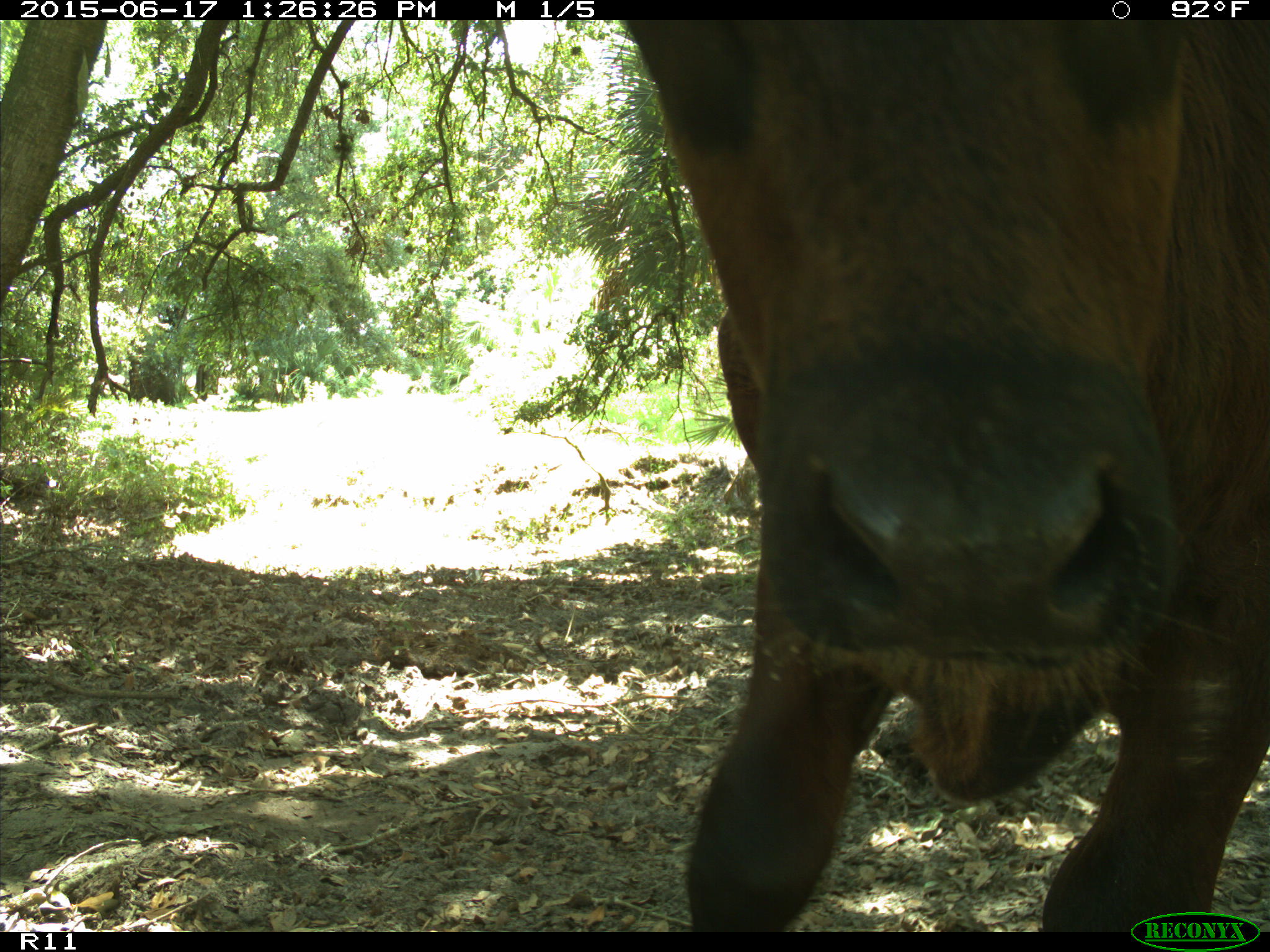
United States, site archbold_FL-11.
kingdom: Animalia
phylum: Chordata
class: Mammalia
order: Artiodactyla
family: Bovidae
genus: Bos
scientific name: Bos taurus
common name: domestic cow